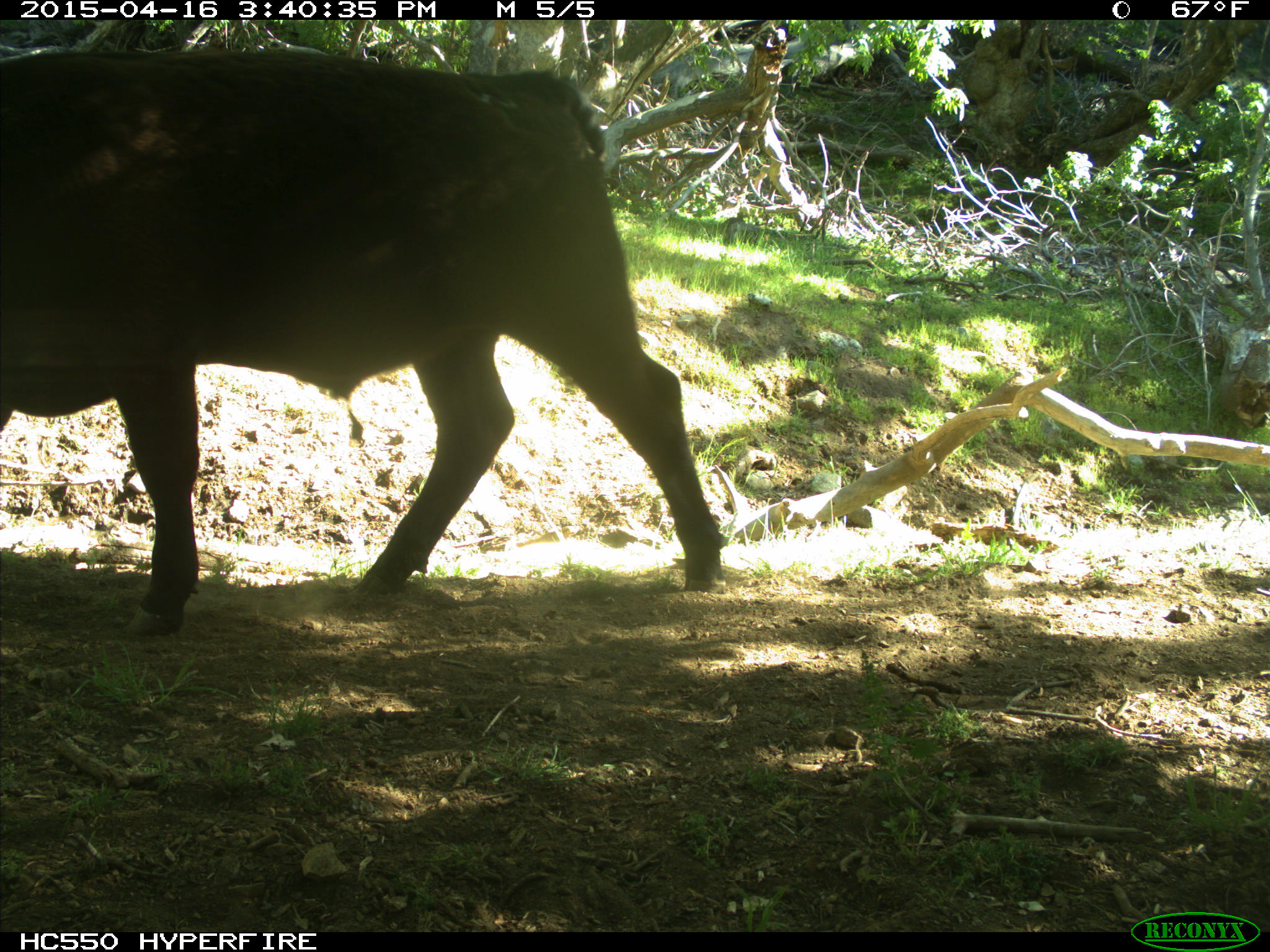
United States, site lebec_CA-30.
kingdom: Animalia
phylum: Chordata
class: Mammalia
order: Artiodactyla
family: Bovidae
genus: Bos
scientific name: Bos taurus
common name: domestic cow